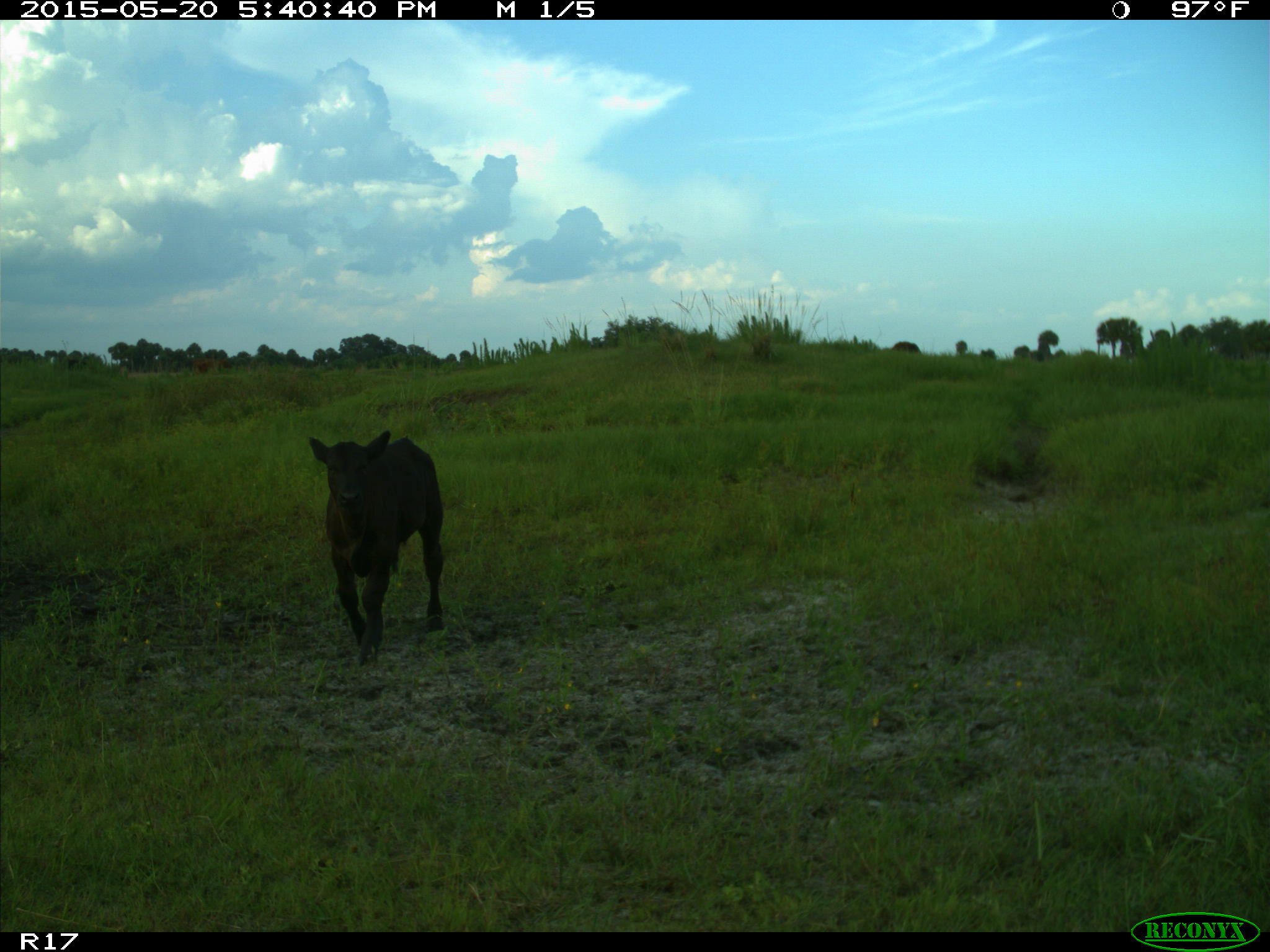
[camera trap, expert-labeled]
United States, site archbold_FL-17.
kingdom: Animalia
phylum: Chordata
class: Mammalia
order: Artiodactyla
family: Bovidae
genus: Bos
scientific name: Bos taurus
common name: domestic cow